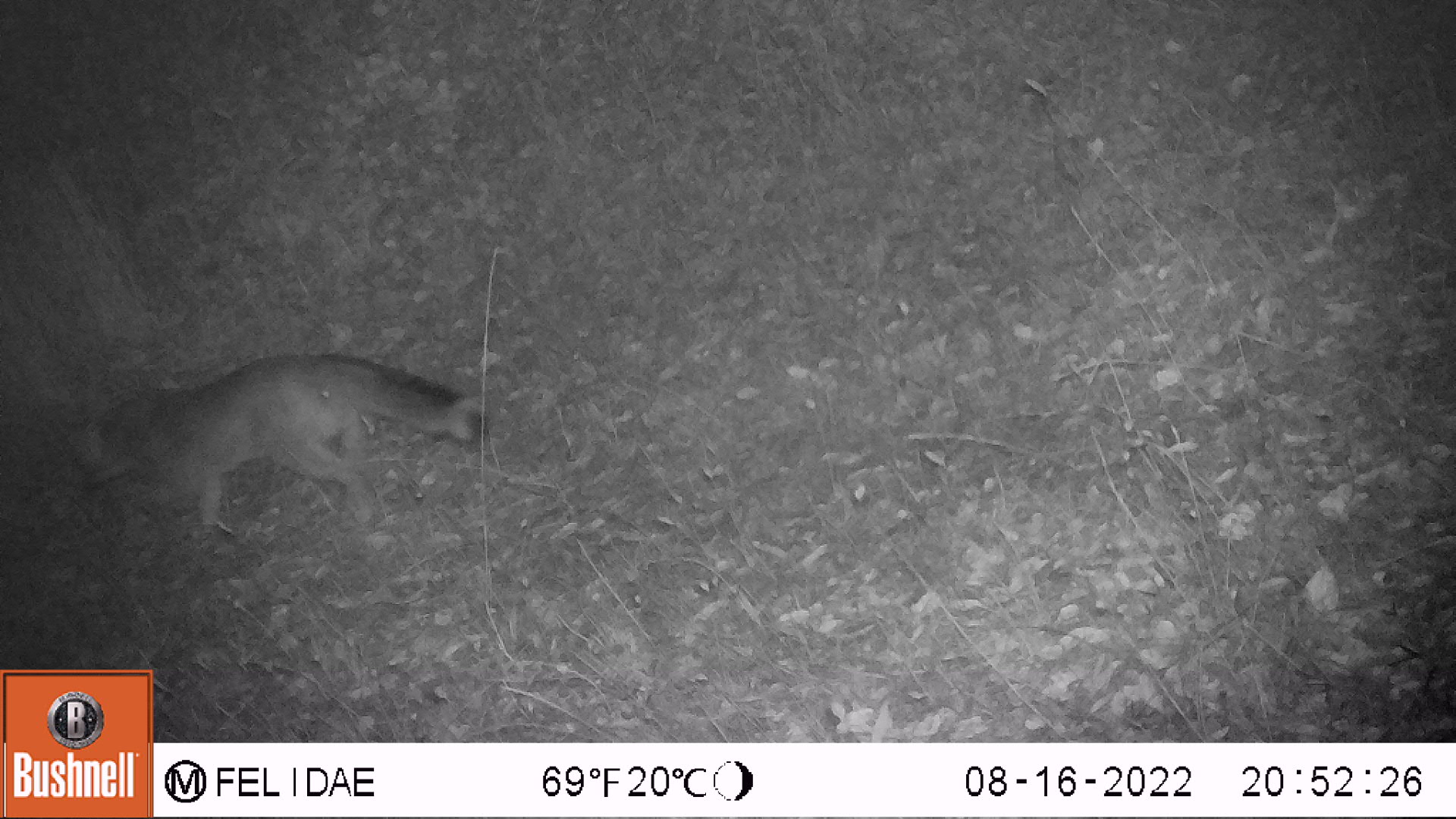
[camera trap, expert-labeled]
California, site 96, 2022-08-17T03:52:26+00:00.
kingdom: Animalia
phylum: Chordata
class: Mammalia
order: Carnivora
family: Canidae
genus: Urocyon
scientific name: Urocyon cinereoargenteus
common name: gray fox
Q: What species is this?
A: Gray fox (Urocyon cinereoargenteus).